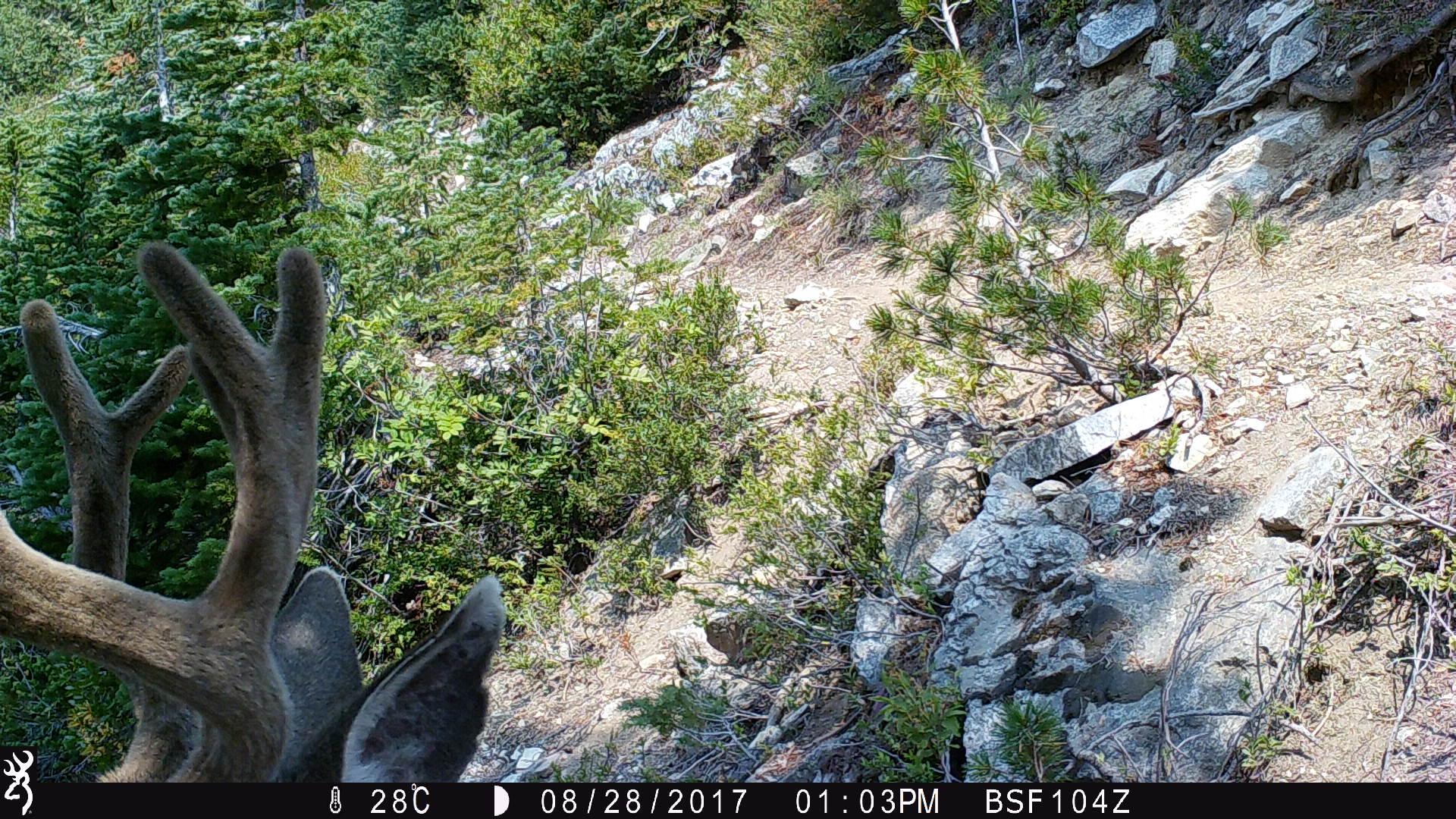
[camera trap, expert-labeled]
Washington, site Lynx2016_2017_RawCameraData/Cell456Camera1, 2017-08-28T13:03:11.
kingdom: Animalia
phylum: Chordata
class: Mammalia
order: Artiodactyla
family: Cervidae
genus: Odocoileus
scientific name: Odocoileus hemionus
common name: mule deer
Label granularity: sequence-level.